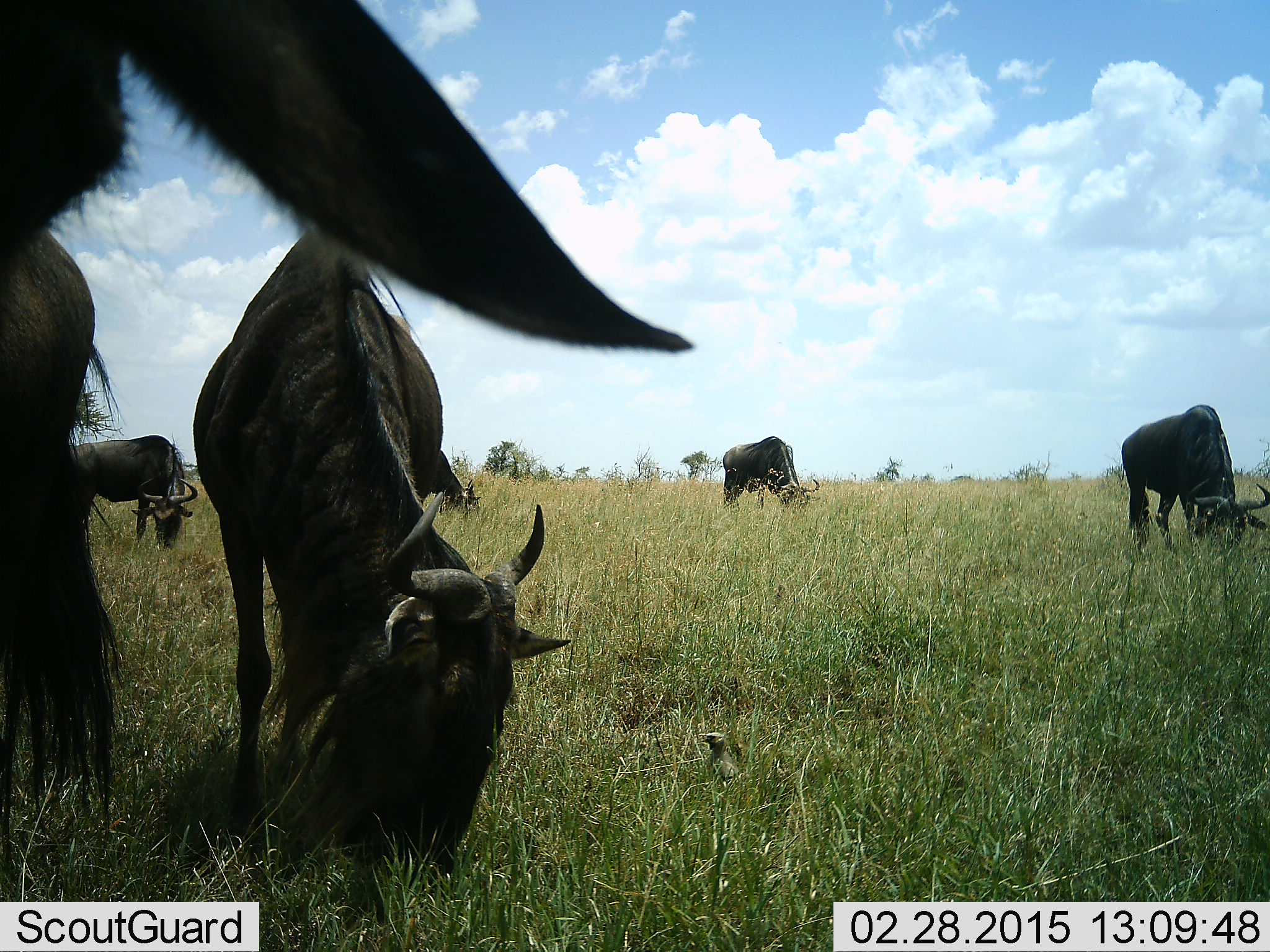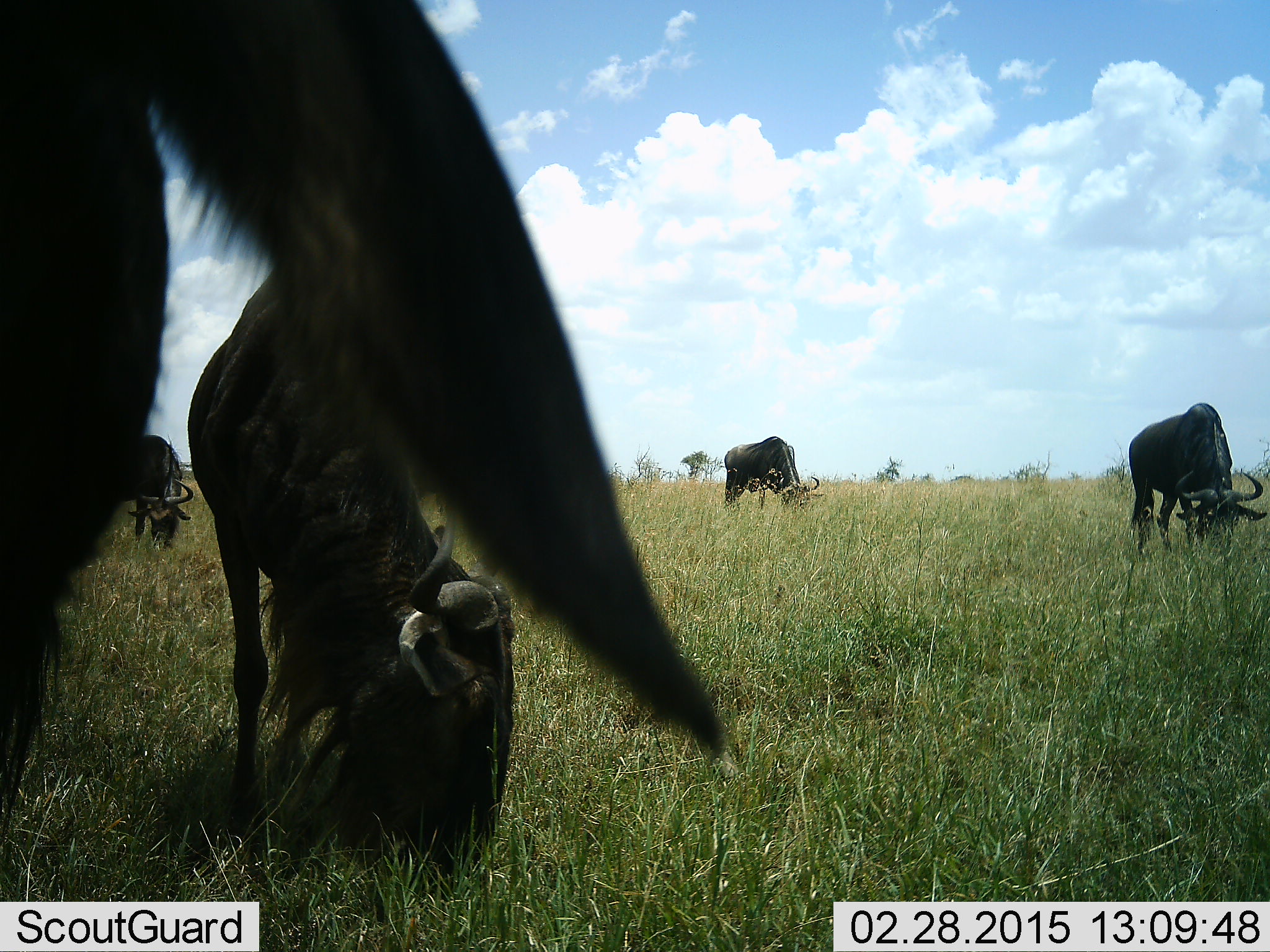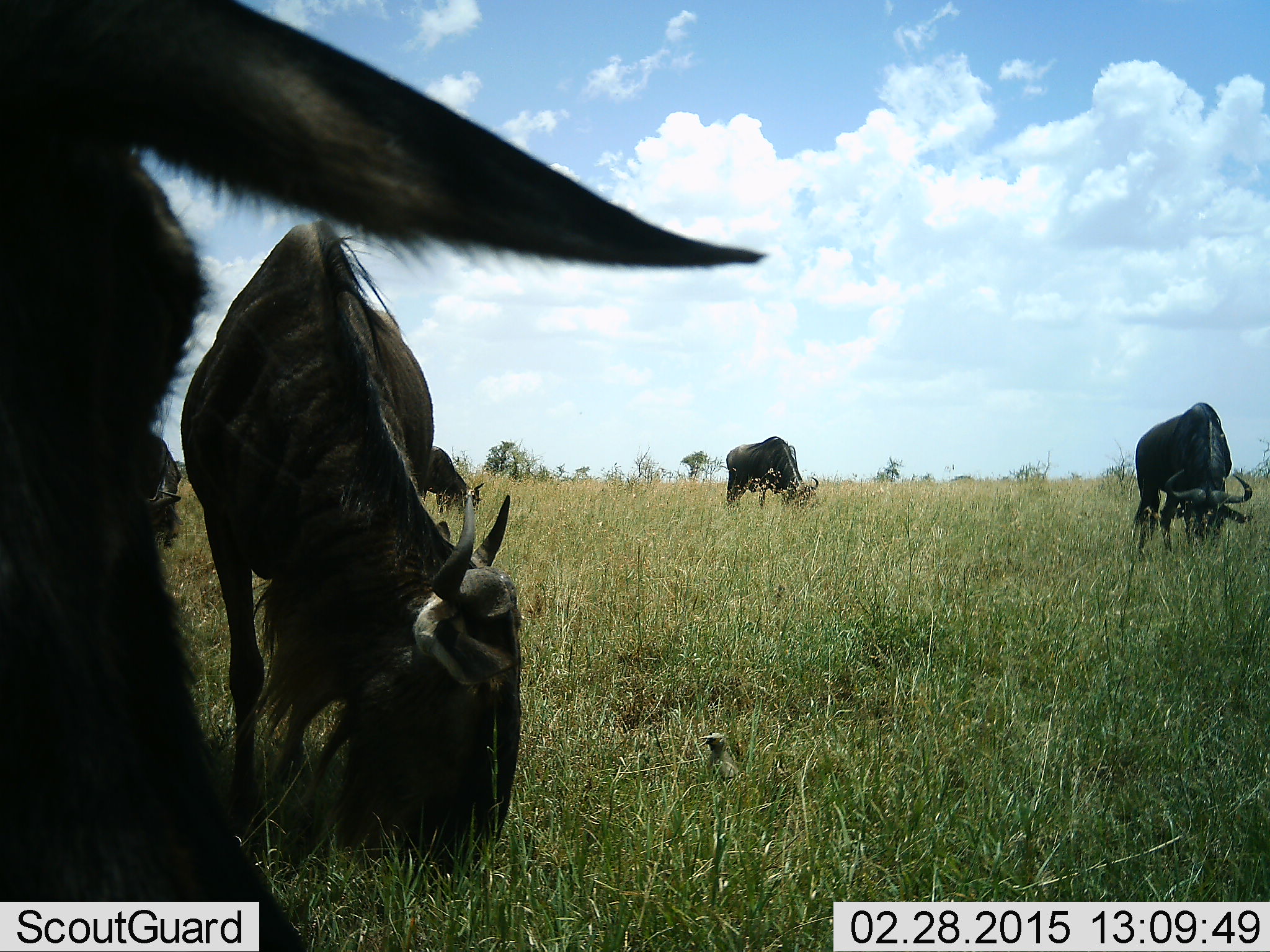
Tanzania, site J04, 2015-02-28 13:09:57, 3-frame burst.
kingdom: Animalia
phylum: Chordata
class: Mammalia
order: Artiodactyla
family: Bovidae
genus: Connochaetes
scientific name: Connochaetes taurinus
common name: blue wildebeest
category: wildebeest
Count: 5.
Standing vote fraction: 40%.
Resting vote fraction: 0%.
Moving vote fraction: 10%.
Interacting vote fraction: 10%.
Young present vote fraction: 0%.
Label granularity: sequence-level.